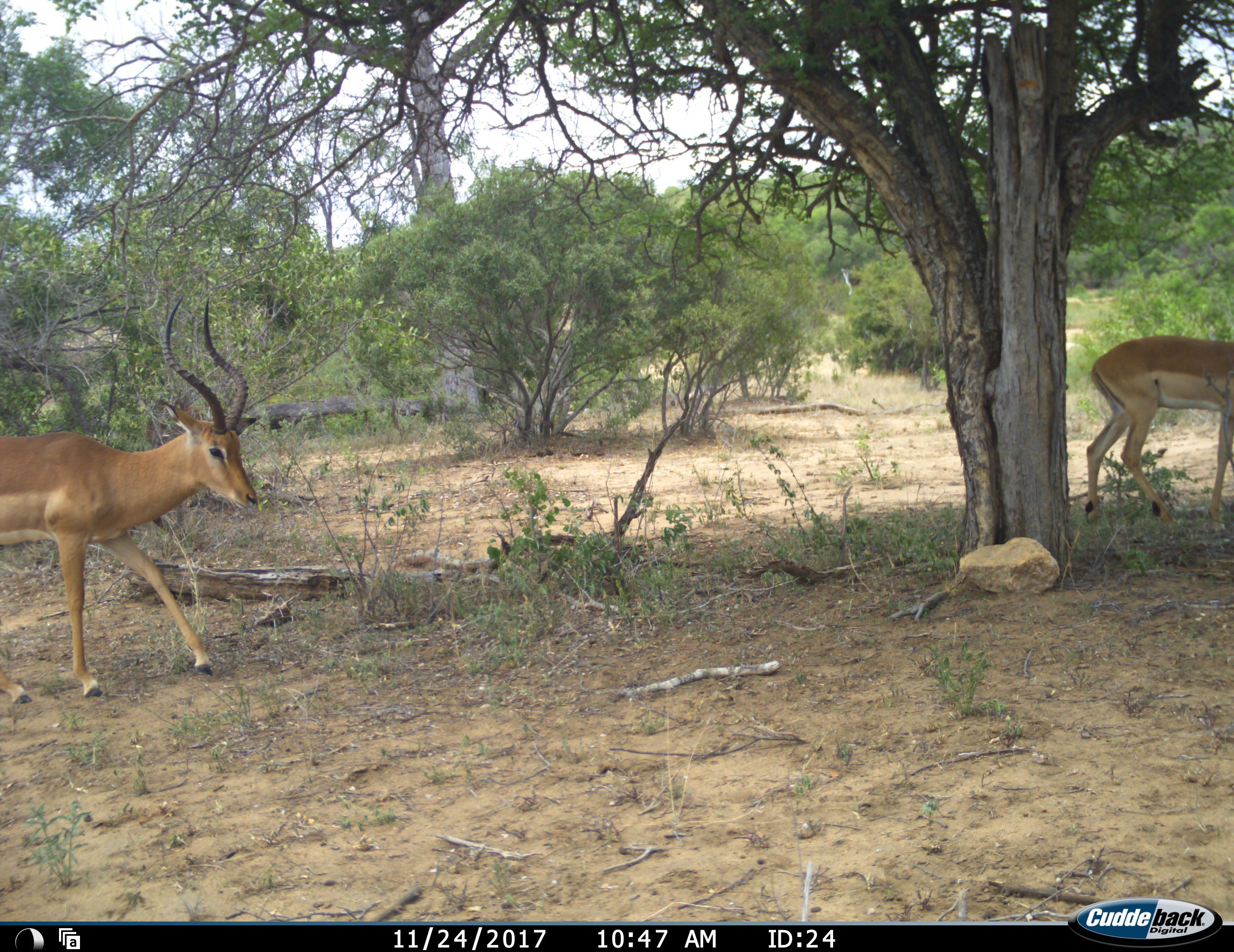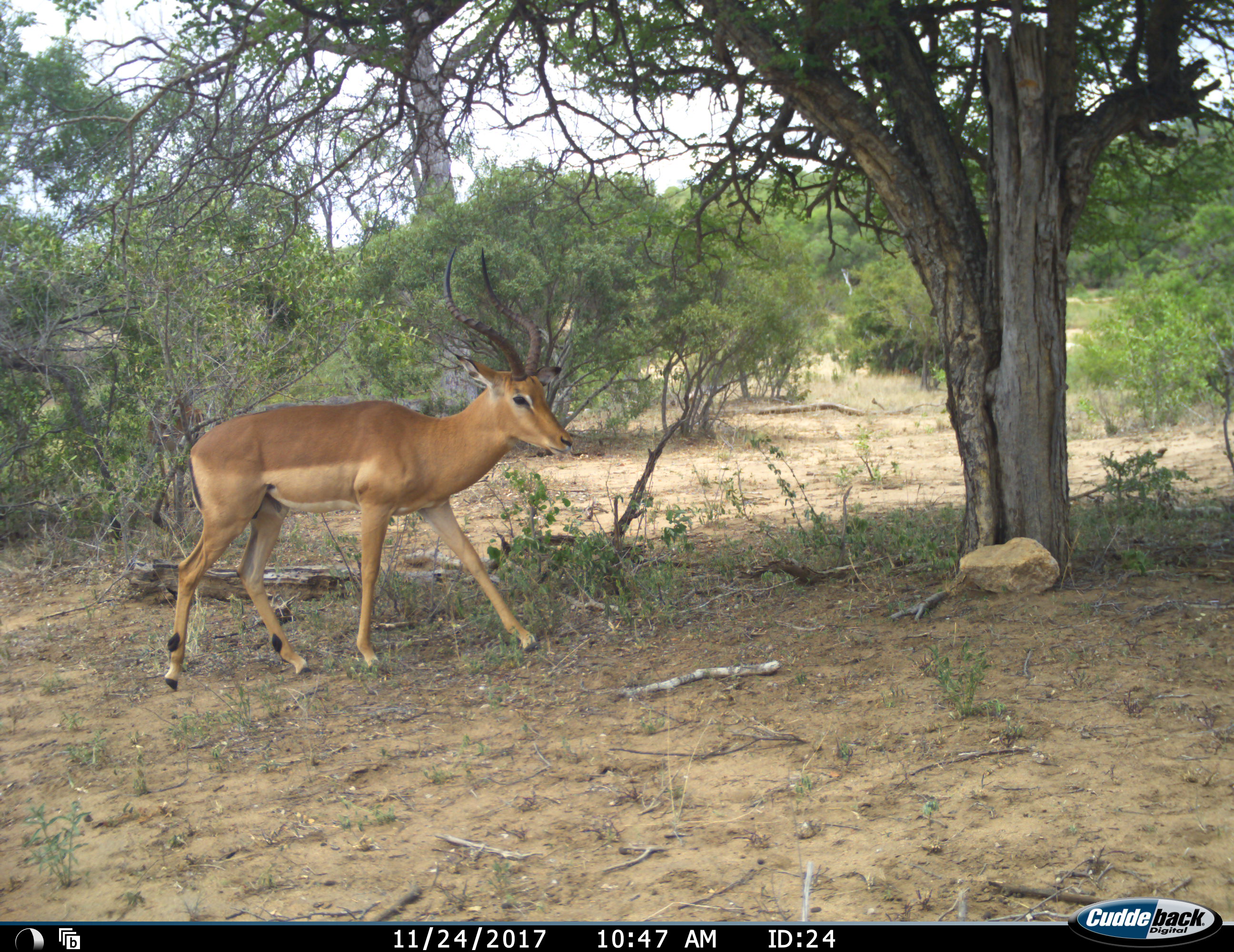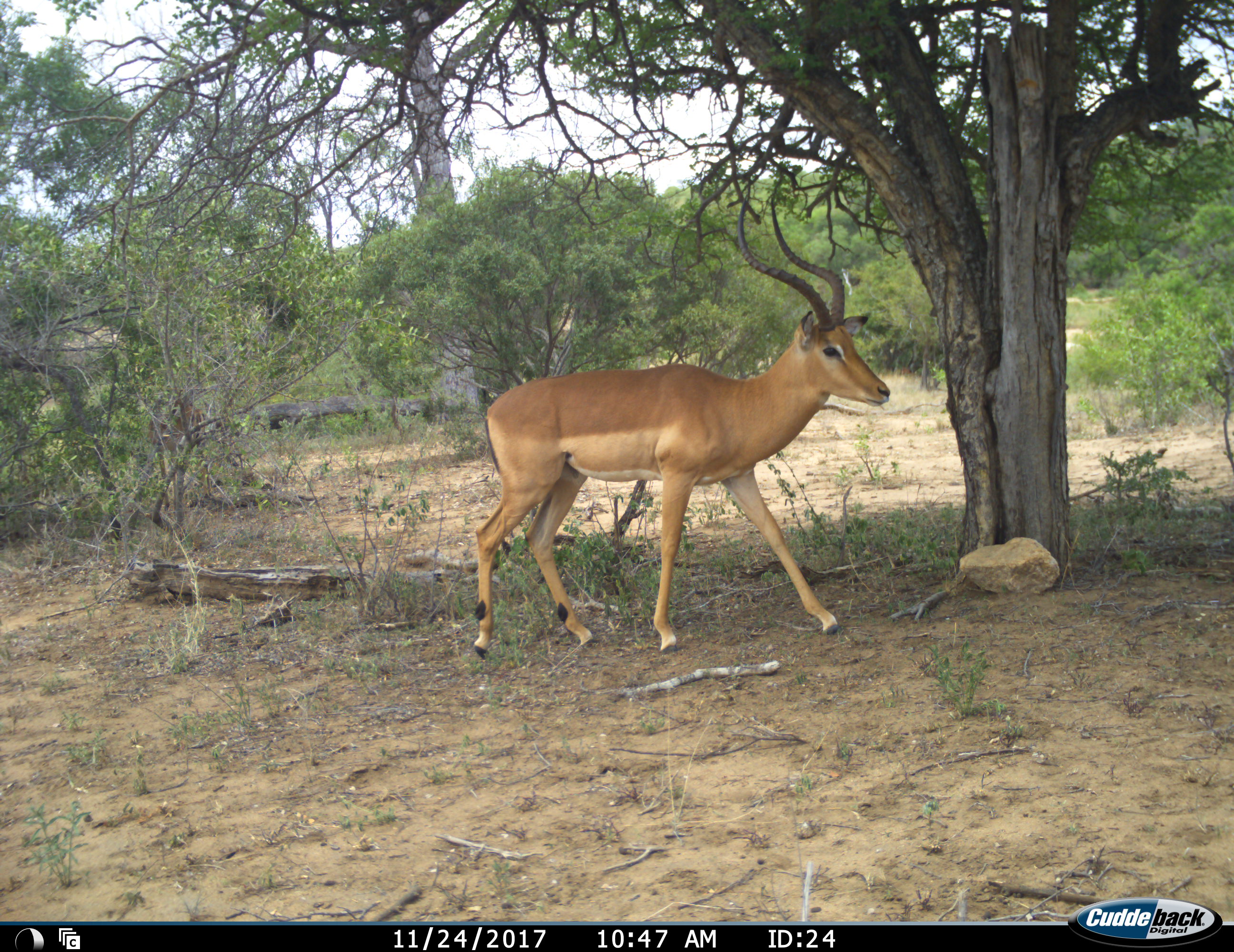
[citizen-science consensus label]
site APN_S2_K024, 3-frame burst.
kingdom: Animalia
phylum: Chordata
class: Mammalia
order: Artiodactyla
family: Bovidae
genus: Aepyceros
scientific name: Aepyceros melampus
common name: impala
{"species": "impala (Aepyceros melampus)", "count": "2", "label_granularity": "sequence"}